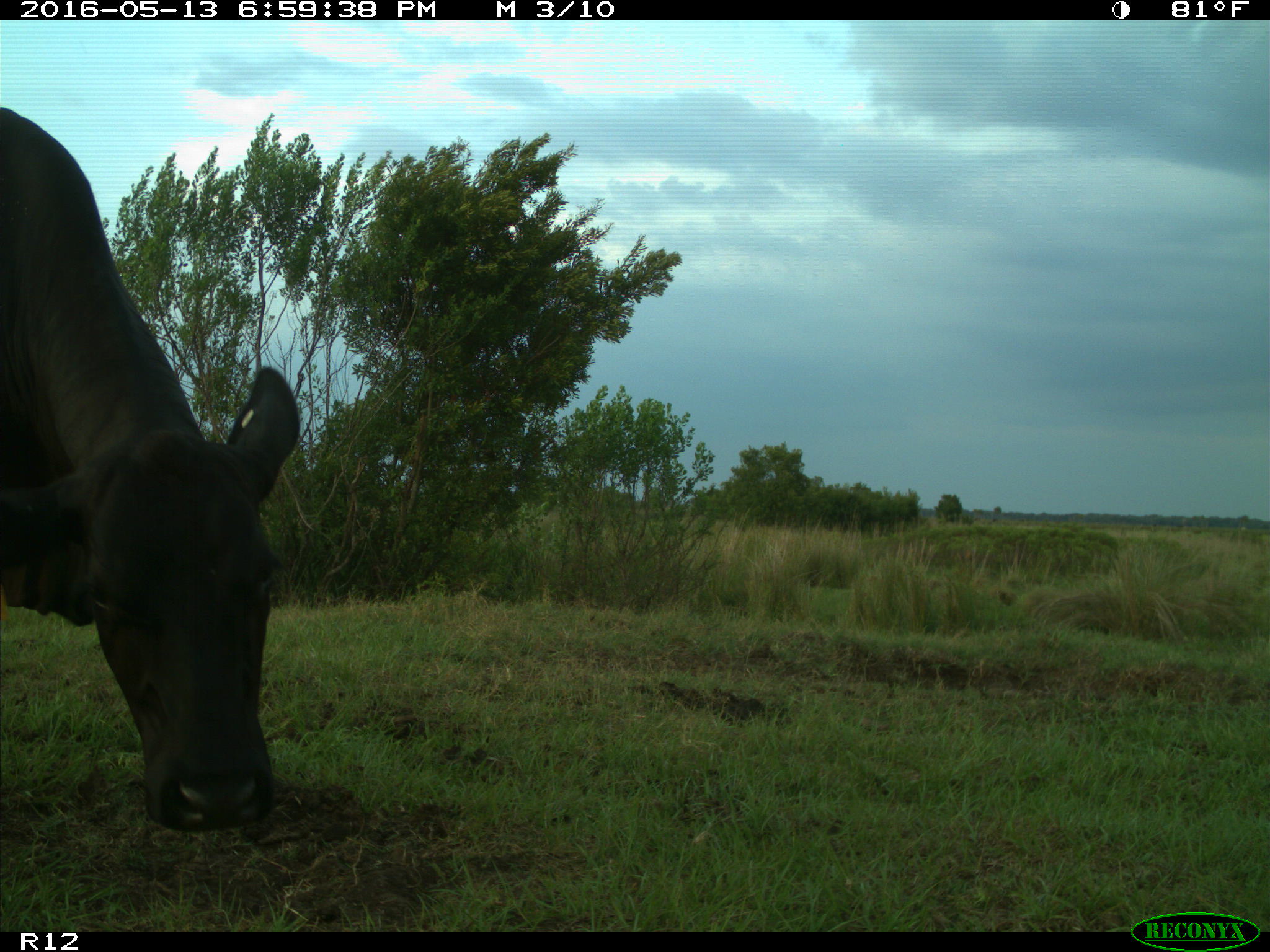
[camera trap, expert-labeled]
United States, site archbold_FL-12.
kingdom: Animalia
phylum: Chordata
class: Mammalia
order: Artiodactyla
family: Bovidae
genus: Bos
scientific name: Bos taurus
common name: domestic cow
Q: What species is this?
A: Bos taurus (domestic cow).